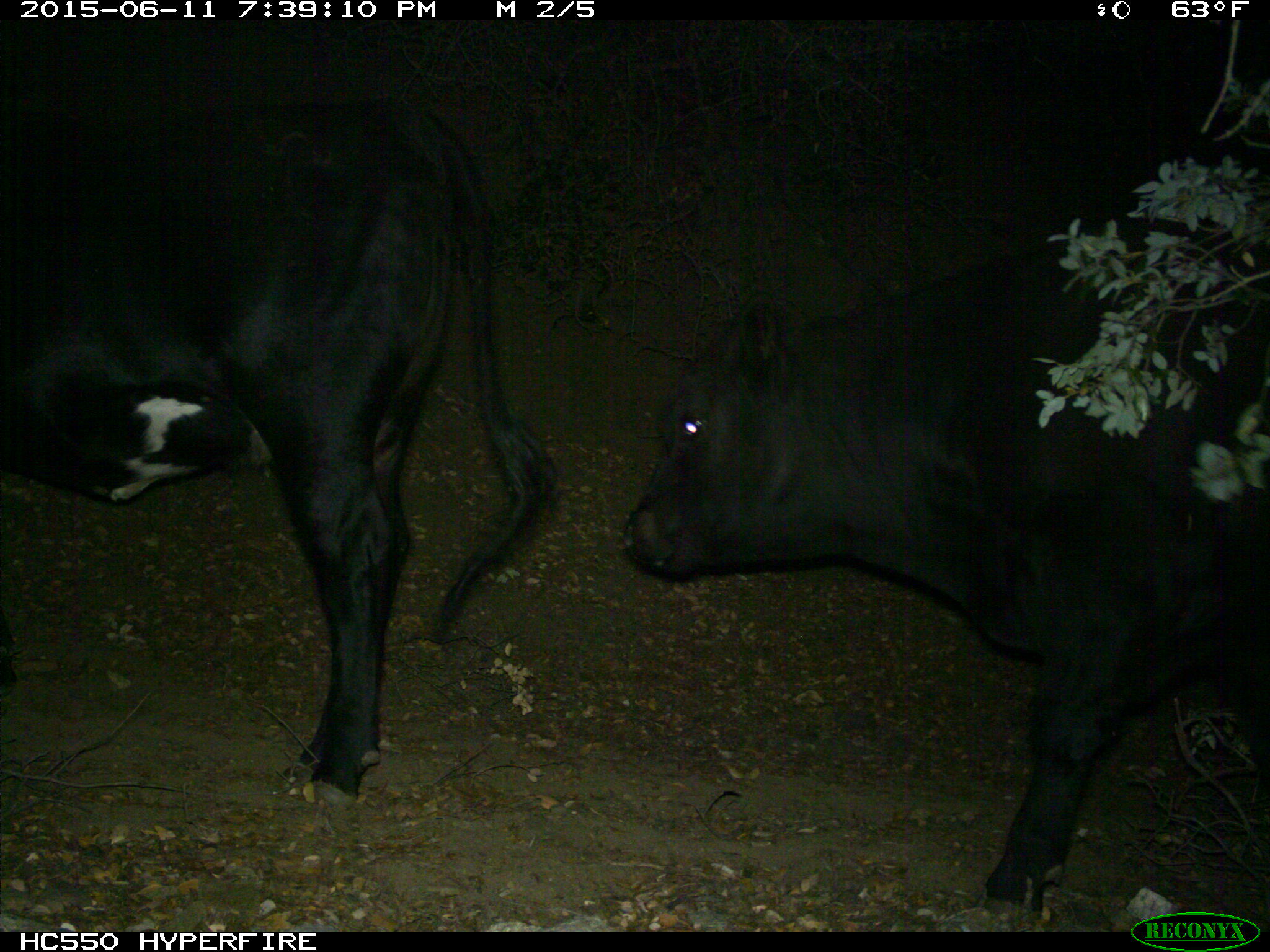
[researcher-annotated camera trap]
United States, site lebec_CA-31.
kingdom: Animalia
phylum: Chordata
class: Mammalia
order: Artiodactyla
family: Bovidae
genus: Bos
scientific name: Bos taurus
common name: domestic cow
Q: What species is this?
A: Bos taurus (domestic cow).